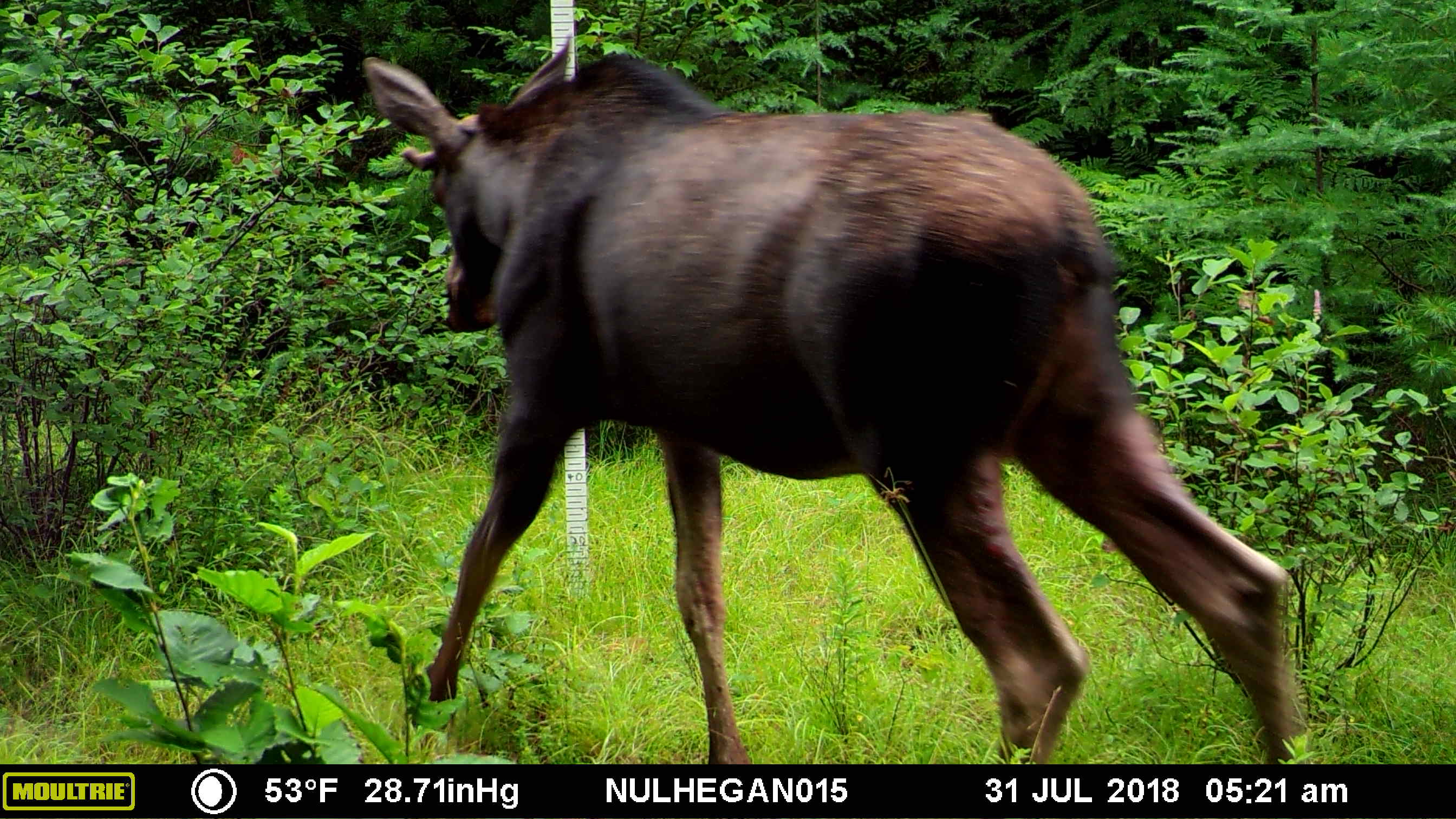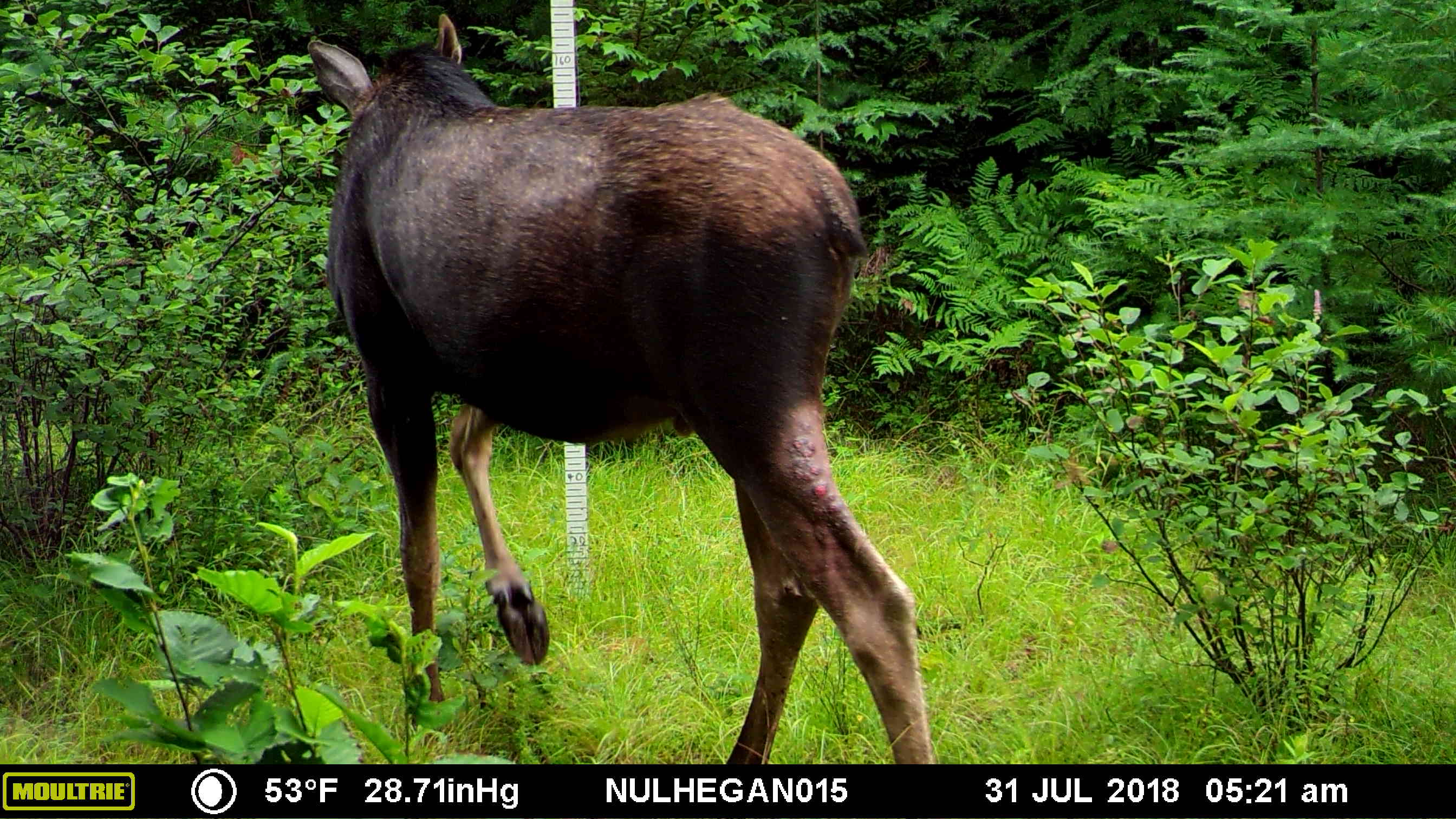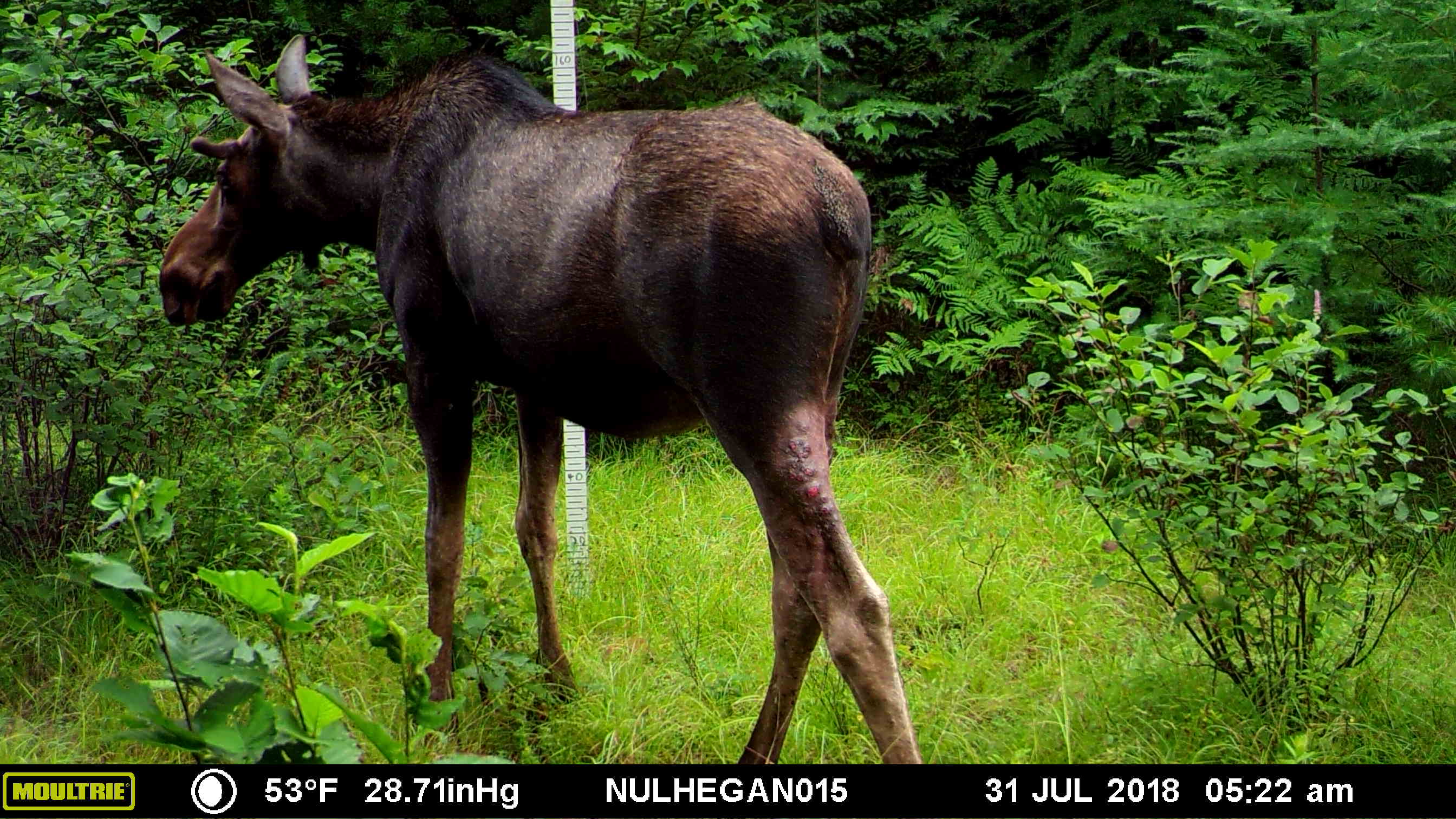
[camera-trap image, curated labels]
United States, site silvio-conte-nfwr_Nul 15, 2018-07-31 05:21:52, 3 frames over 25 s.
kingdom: Animalia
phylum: Chordata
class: Mammalia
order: Artiodactyla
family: Cervidae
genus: Alces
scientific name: Alces alces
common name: moose